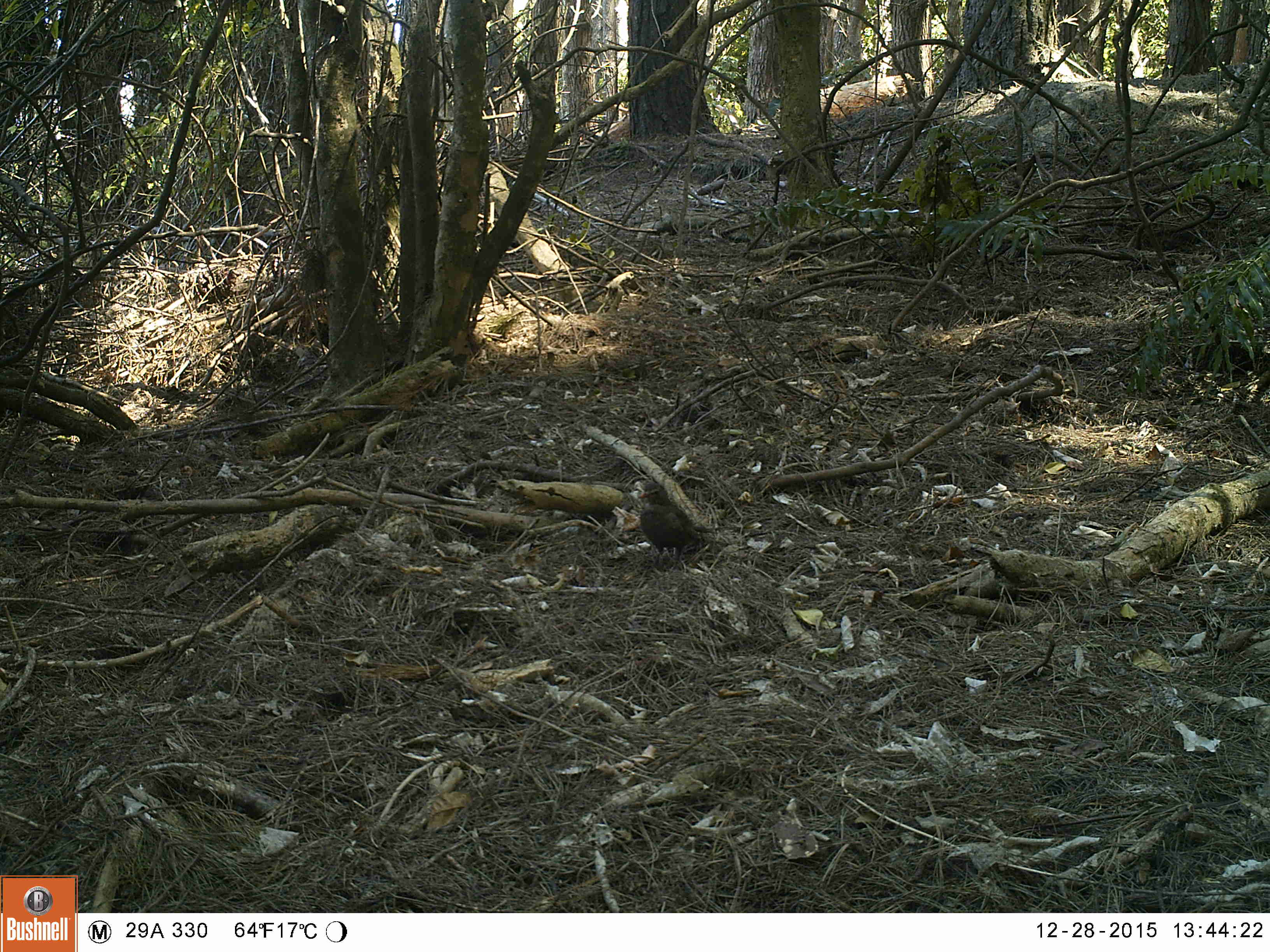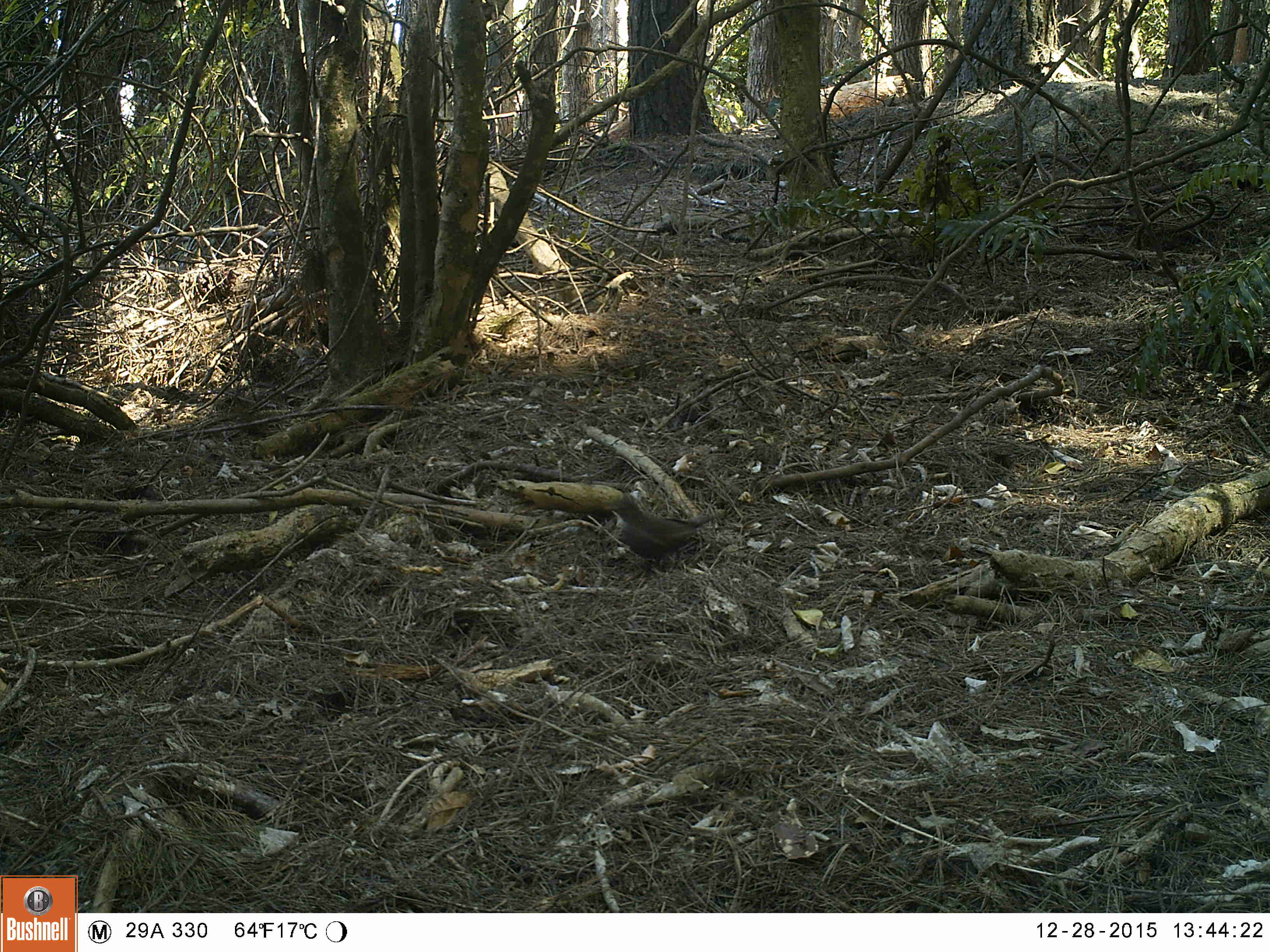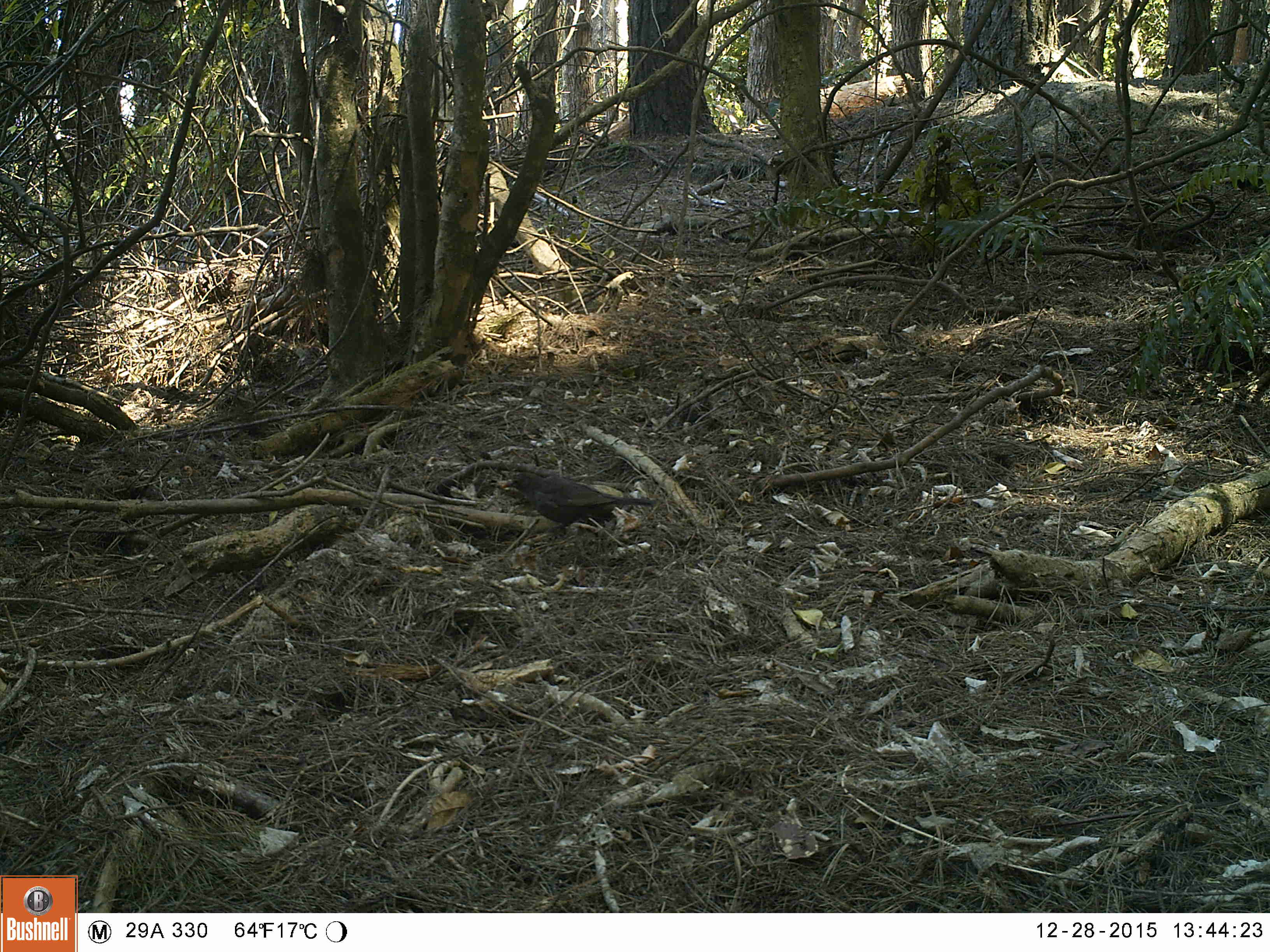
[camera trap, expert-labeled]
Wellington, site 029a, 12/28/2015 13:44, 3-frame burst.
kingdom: Animalia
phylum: Chordata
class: Aves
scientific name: Aves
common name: bird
Bird (Aves).